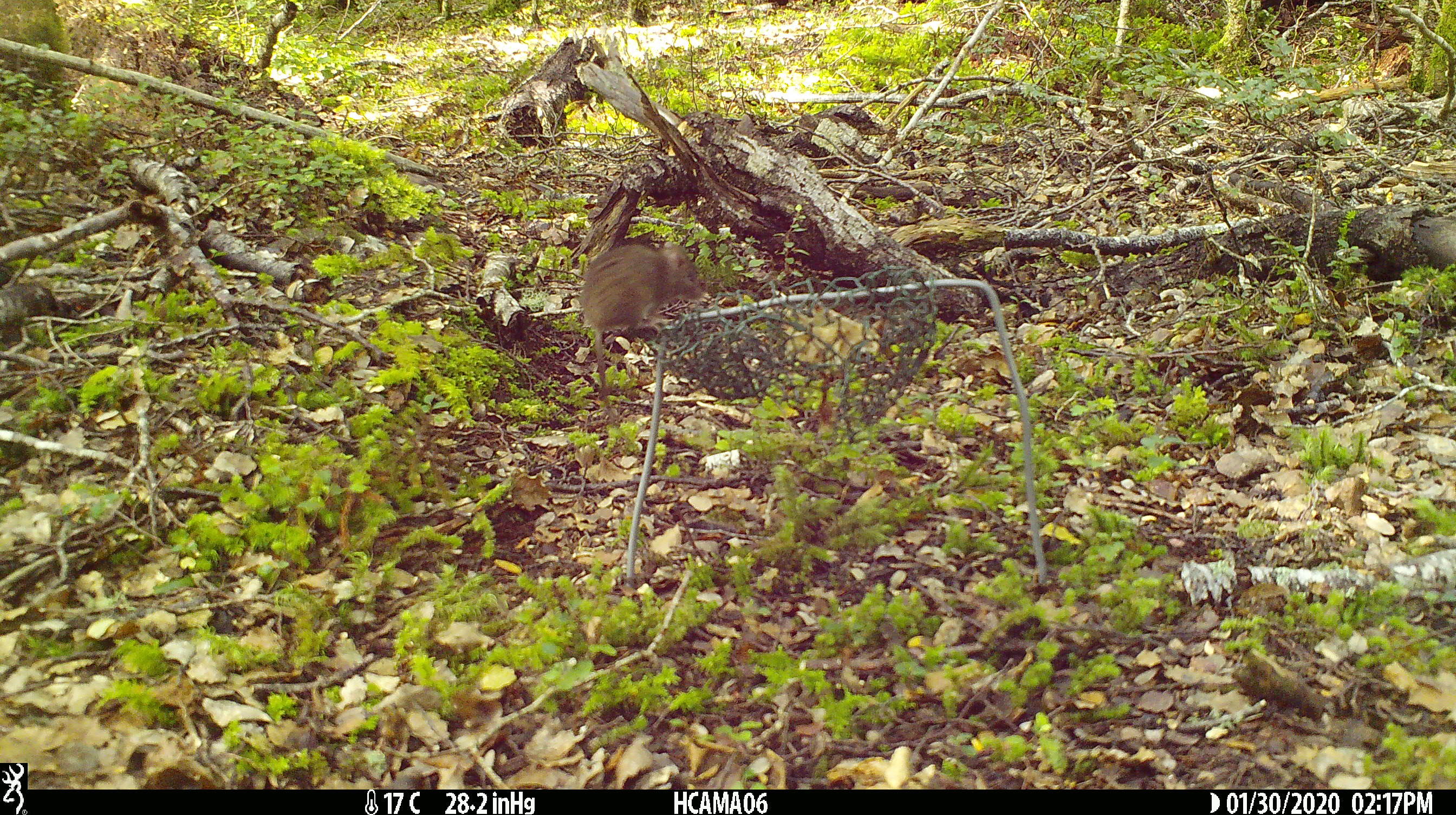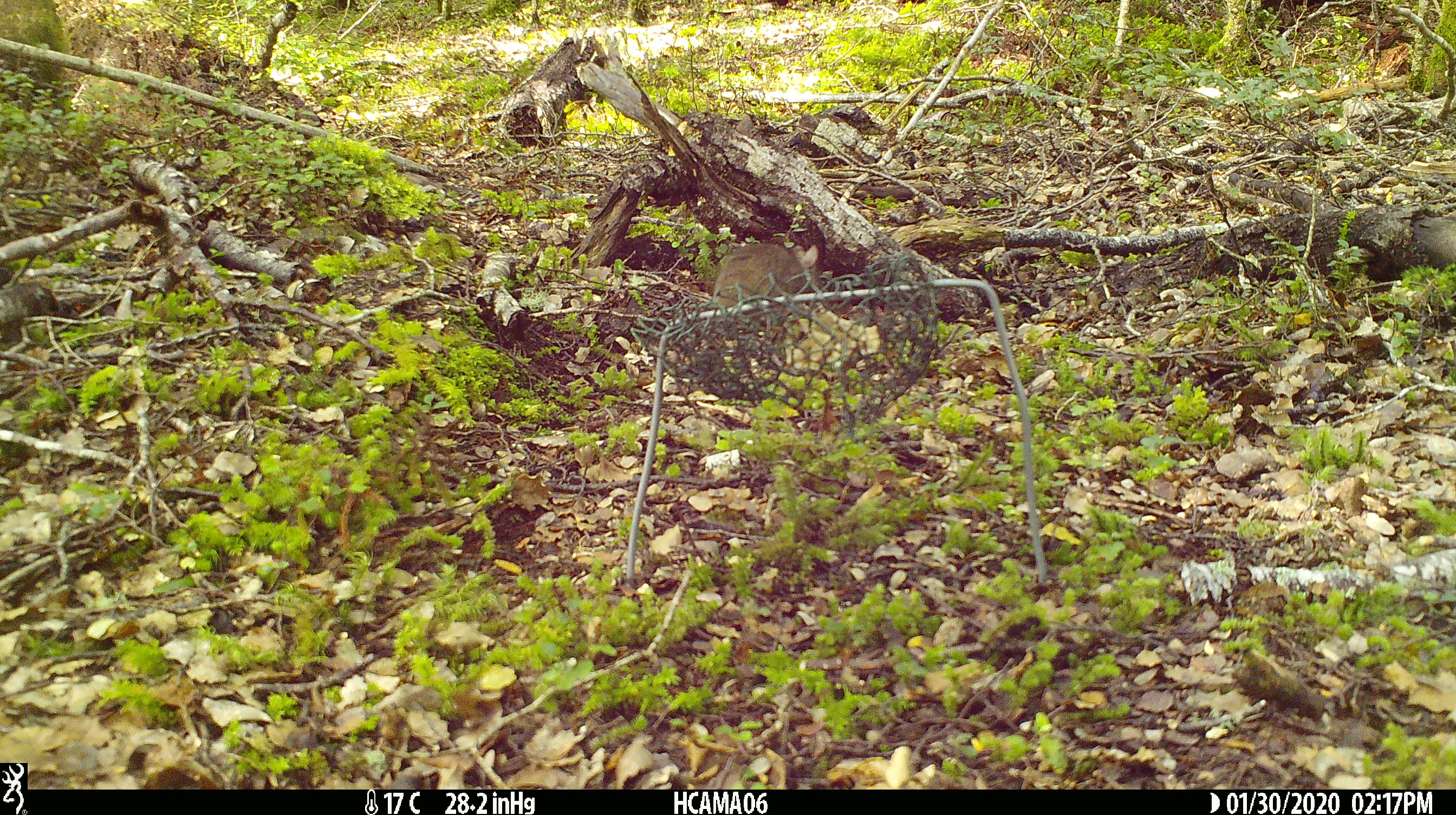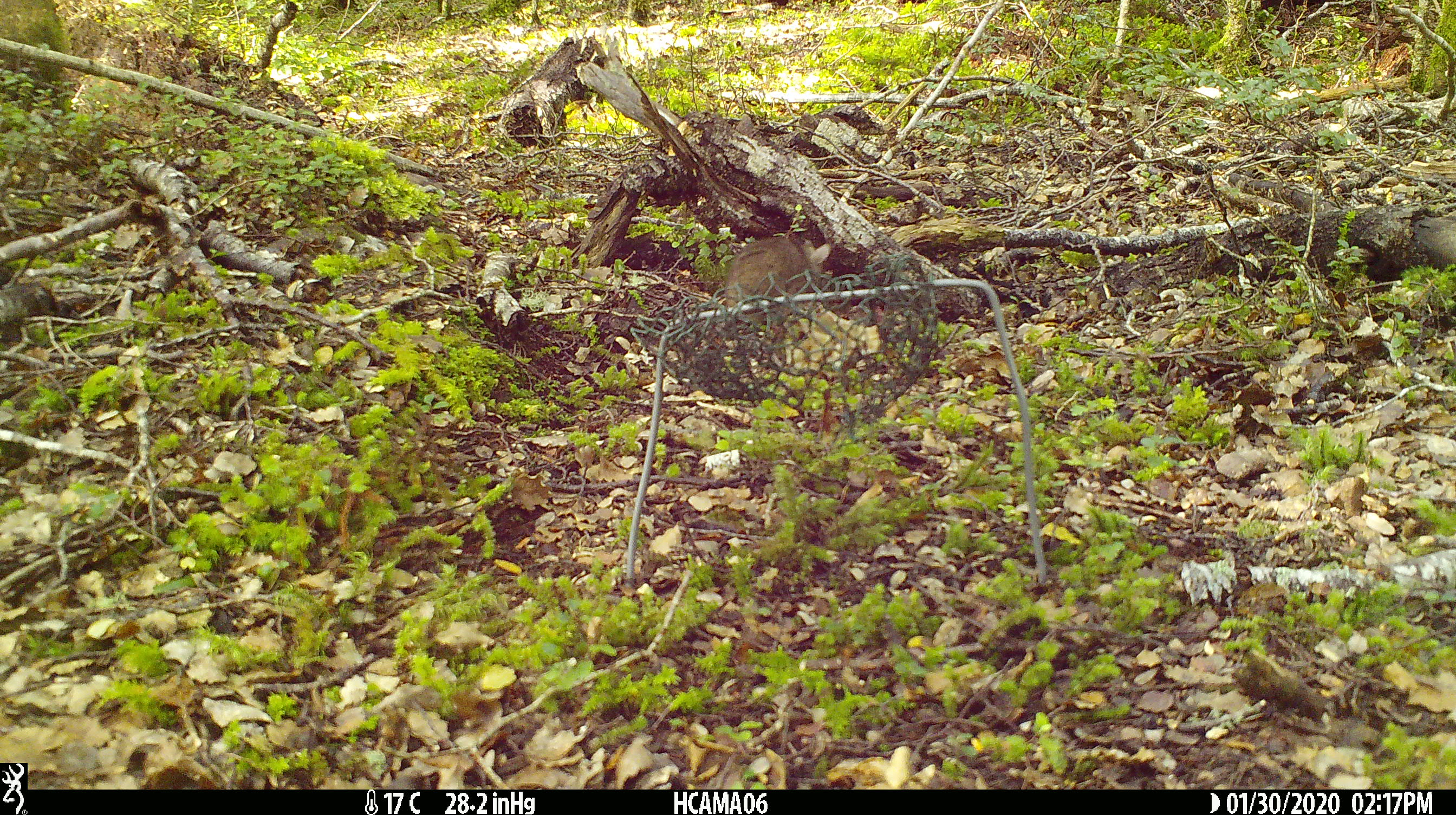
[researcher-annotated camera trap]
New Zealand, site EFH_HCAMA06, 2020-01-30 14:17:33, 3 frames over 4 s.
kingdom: Animalia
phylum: Chordata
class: Mammalia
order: Rodentia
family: Muridae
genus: Mus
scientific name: Mus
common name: mouse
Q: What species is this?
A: Mouse (Mus).